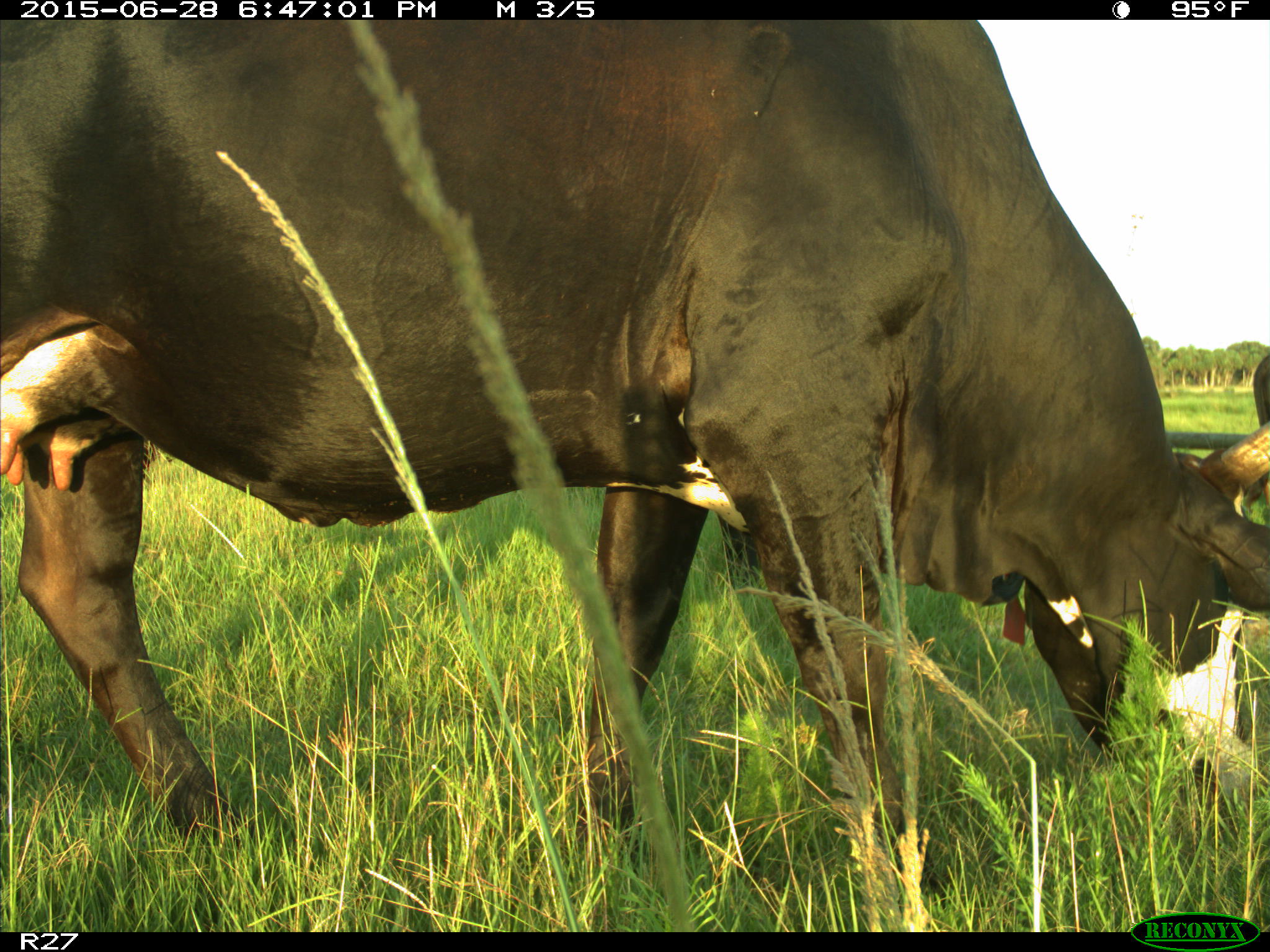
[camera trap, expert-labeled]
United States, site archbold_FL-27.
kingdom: Animalia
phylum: Chordata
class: Mammalia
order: Artiodactyla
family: Bovidae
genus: Bos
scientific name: Bos taurus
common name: domestic cow